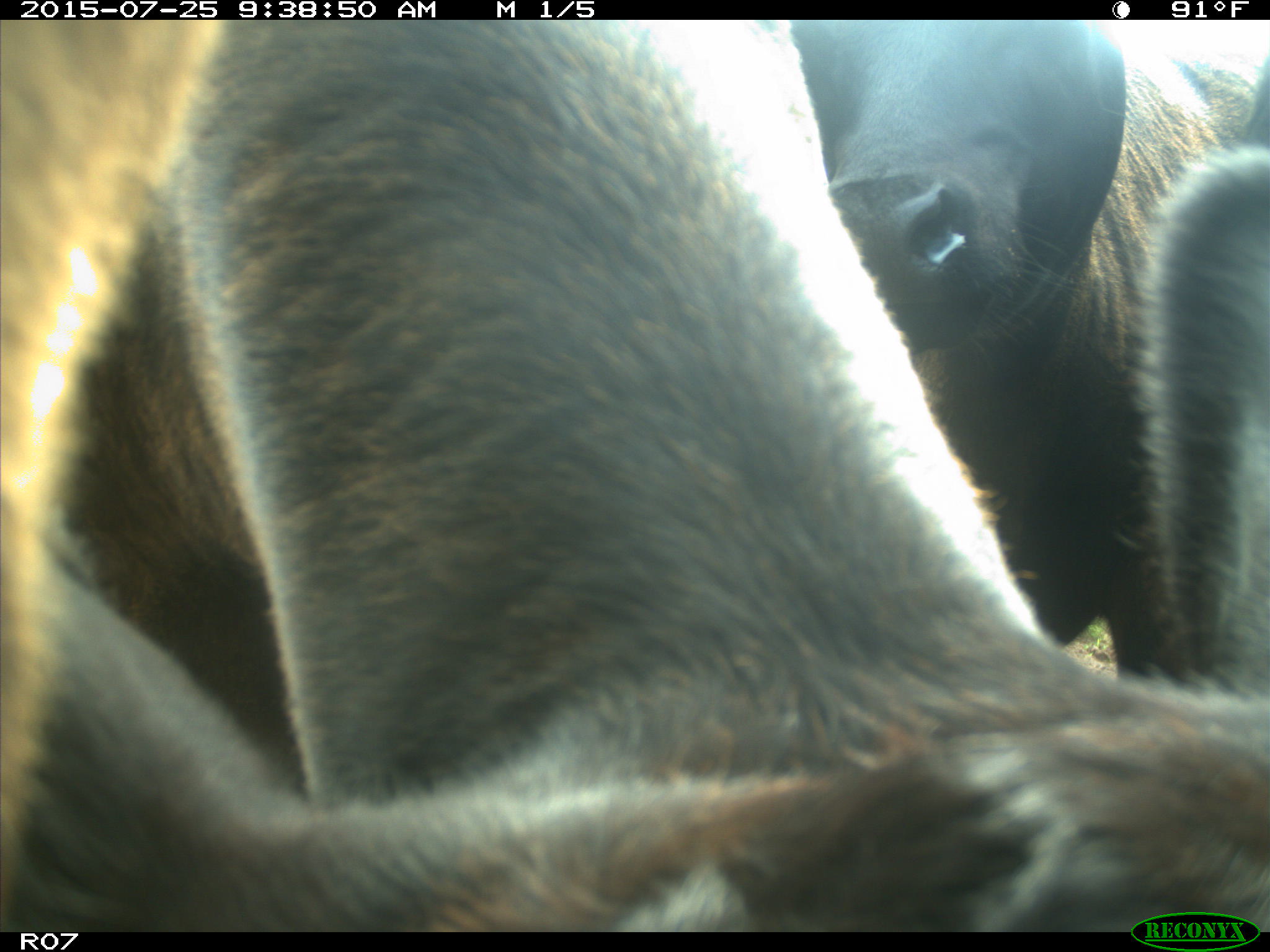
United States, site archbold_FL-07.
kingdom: Animalia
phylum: Chordata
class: Mammalia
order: Artiodactyla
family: Bovidae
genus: Bos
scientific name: Bos taurus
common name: domestic cow